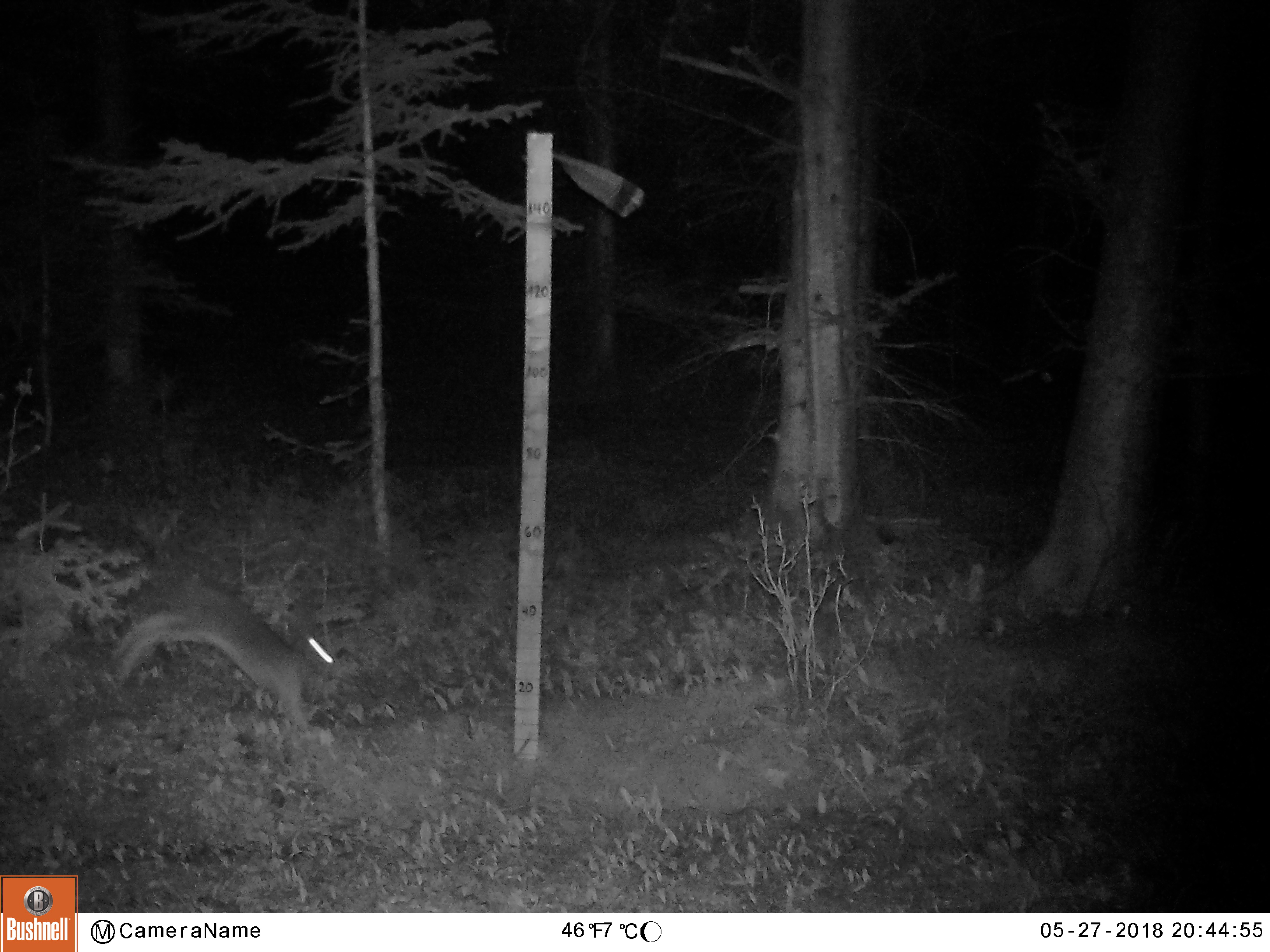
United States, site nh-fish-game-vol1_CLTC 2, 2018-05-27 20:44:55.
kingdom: Animalia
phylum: Chordata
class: Mammalia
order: Lagomorpha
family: Leporidae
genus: Lepus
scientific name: Lepus americanus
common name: snowshoe hare